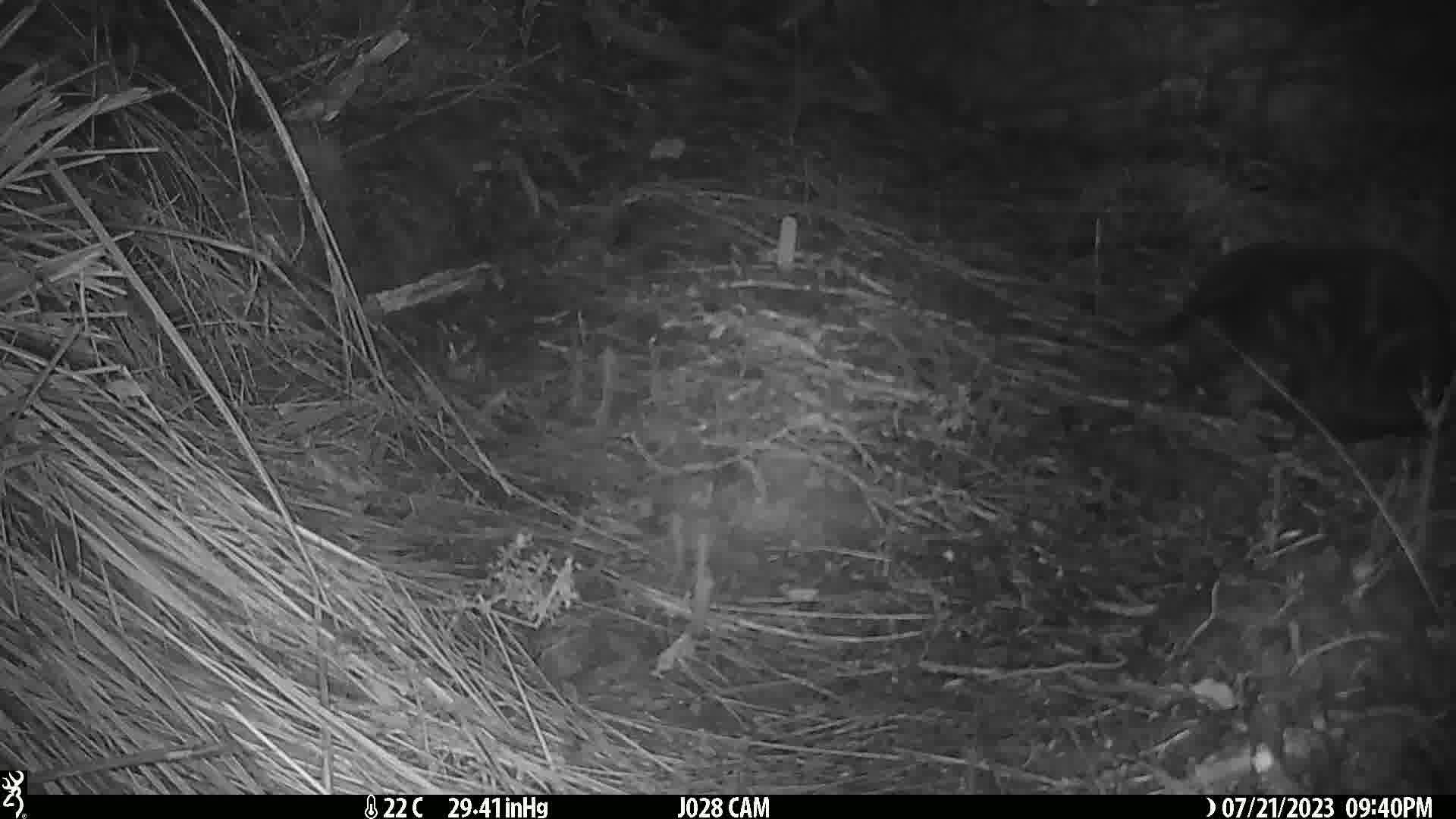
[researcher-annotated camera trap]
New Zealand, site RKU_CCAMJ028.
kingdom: Animalia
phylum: Chordata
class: Mammalia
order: Carnivora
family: Felidae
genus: Felis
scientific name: Felis catus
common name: domestic cat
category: cat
Cat (domestic cat) (Felis catus).